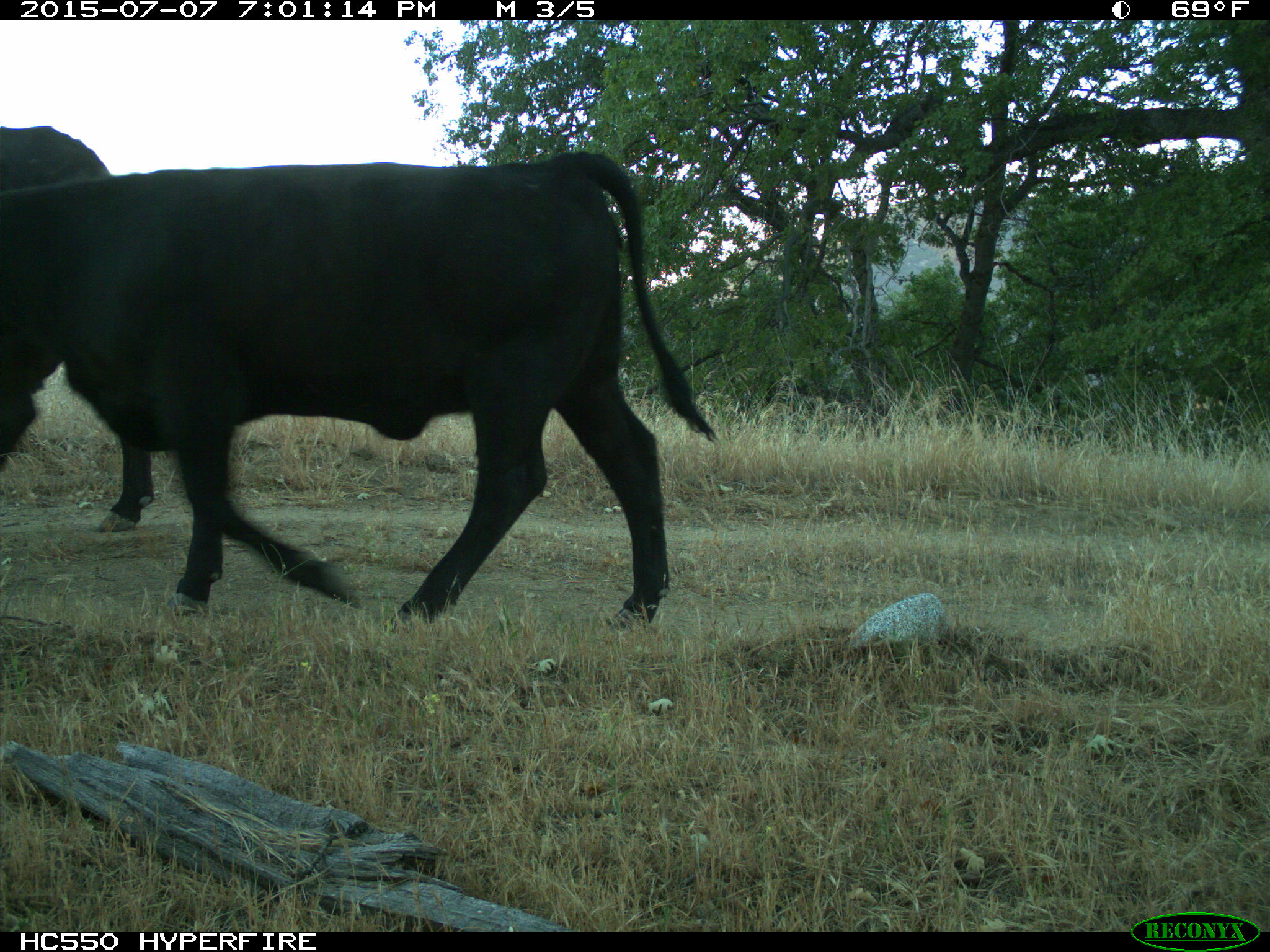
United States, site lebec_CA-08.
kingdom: Animalia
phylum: Chordata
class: Mammalia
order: Artiodactyla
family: Bovidae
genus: Bos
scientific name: Bos taurus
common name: domestic cow